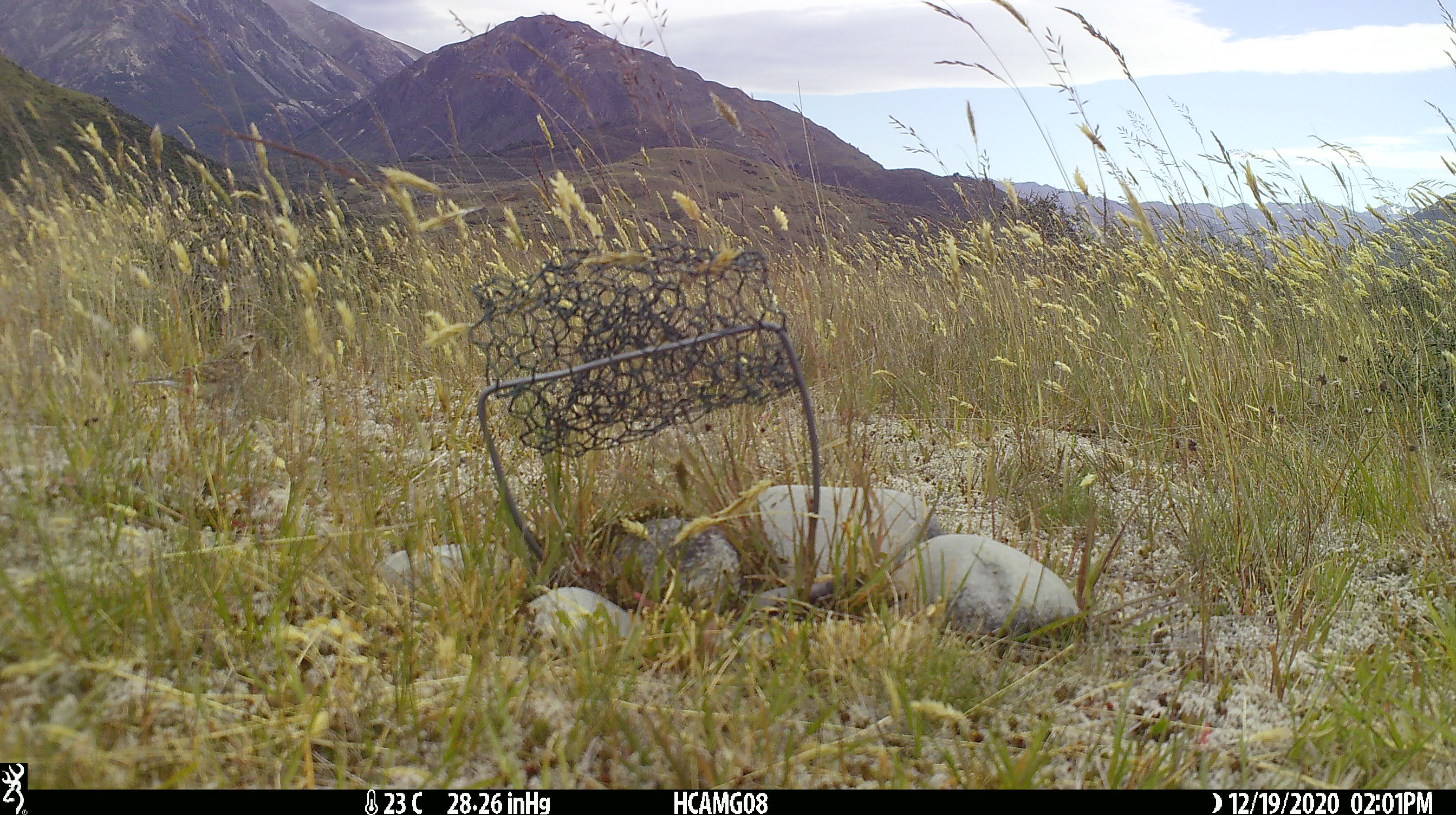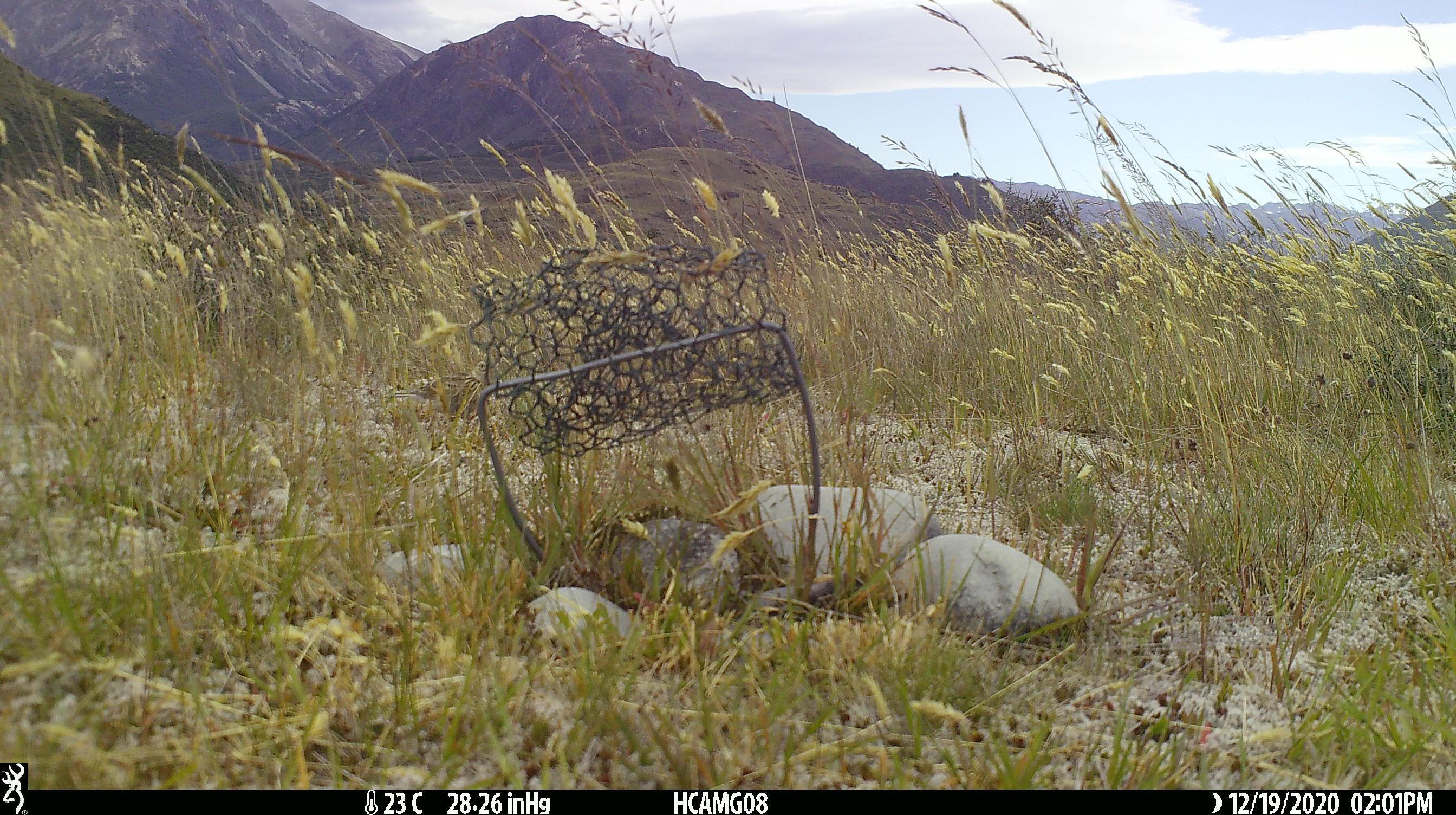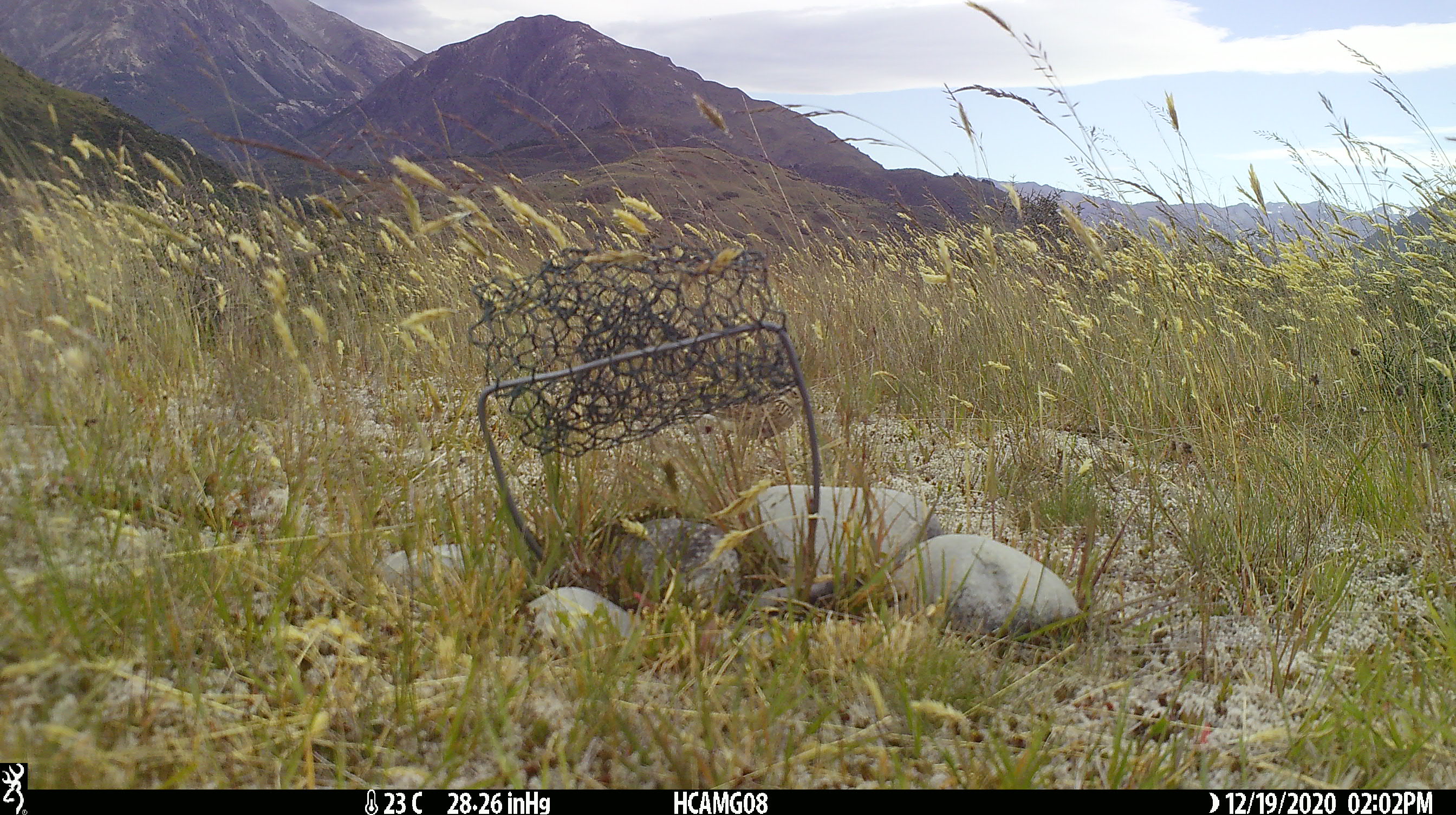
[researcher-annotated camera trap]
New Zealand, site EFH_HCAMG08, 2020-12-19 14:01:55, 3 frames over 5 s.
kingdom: Animalia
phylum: Chordata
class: Aves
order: Passeriformes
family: Motacillidae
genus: Anthus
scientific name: Anthus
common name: pipit